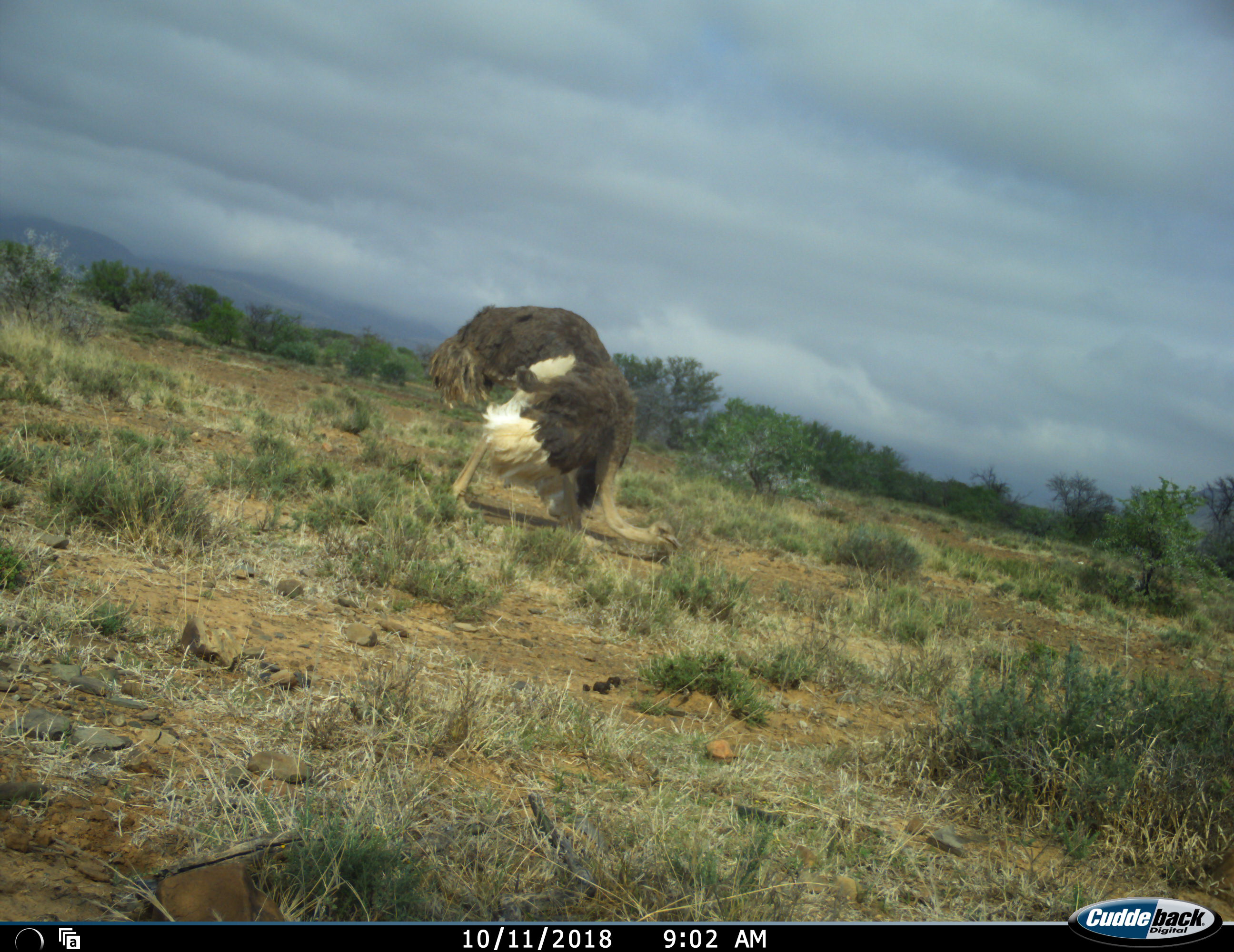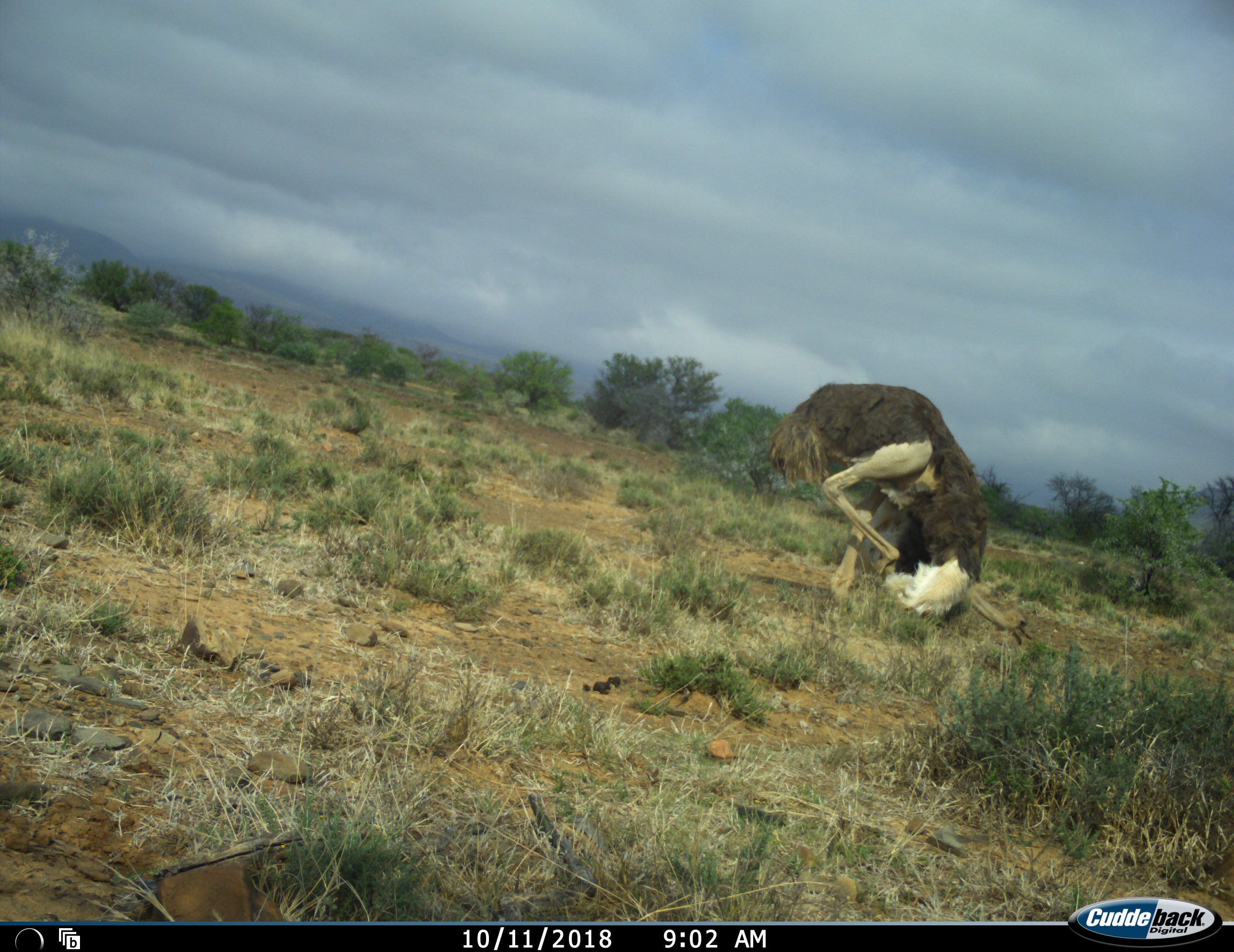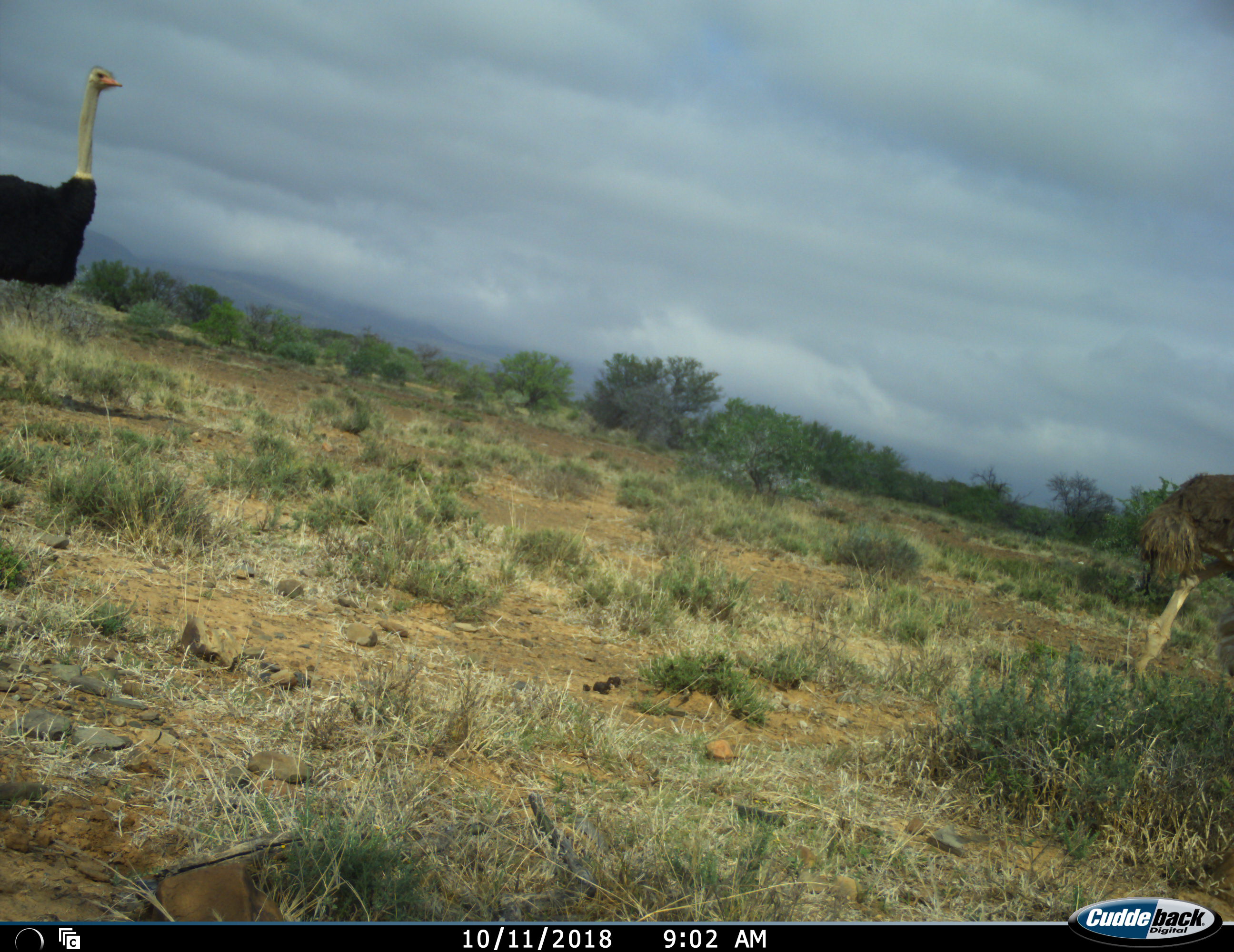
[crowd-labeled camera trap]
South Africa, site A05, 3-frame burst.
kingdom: Animalia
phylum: Chordata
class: Aves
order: Struthioniformes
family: Struthionidae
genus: Struthio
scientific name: Struthio camelus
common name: ostrich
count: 2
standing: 0%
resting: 0%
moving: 90%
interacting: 0%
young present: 0%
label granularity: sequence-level